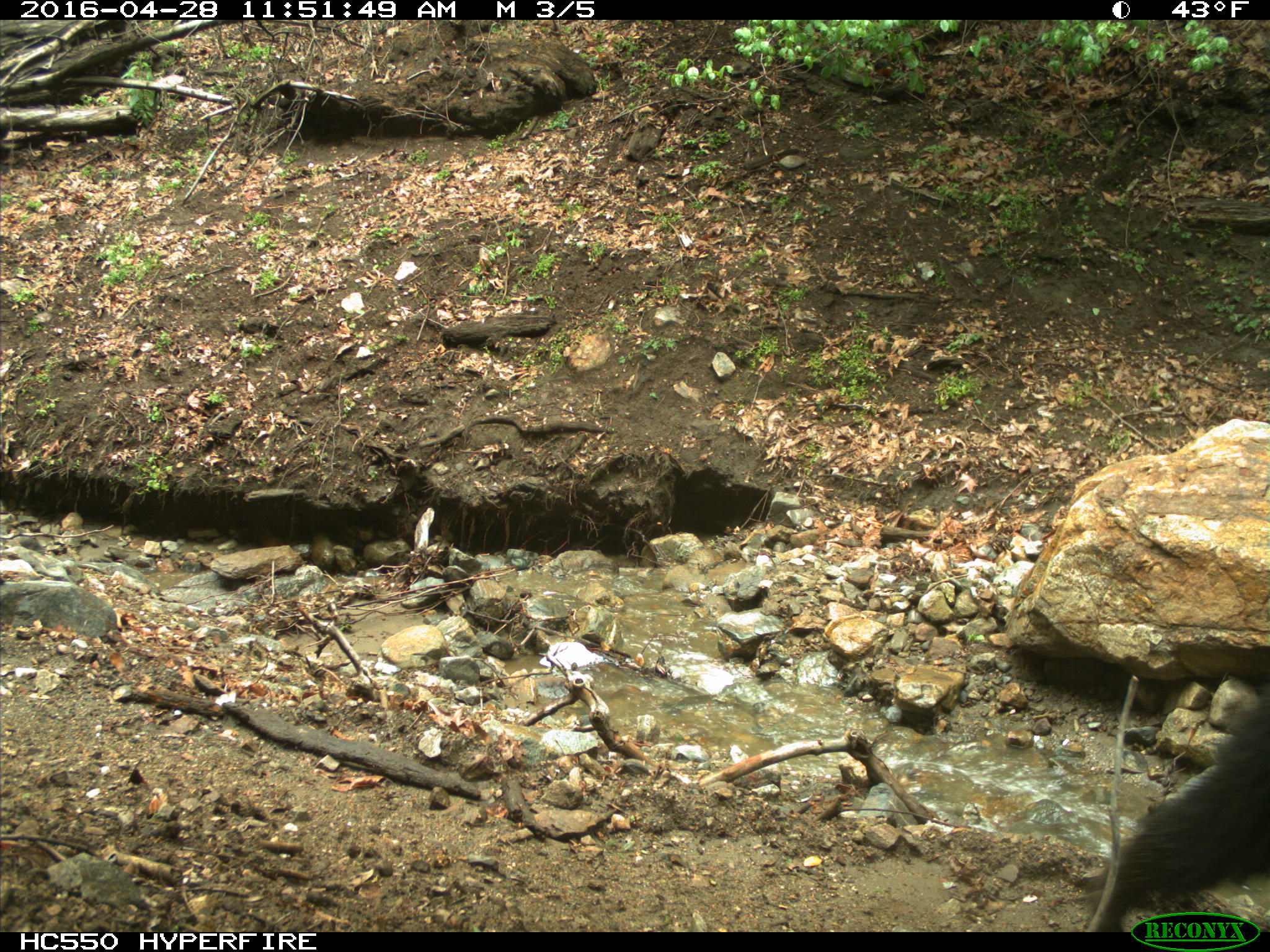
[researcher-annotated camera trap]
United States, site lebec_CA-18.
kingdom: Animalia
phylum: Chordata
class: Mammalia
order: Carnivora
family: Ursidae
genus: Ursus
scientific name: Ursus americanus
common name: american black bear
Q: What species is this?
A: Ursus americanus (american black bear).